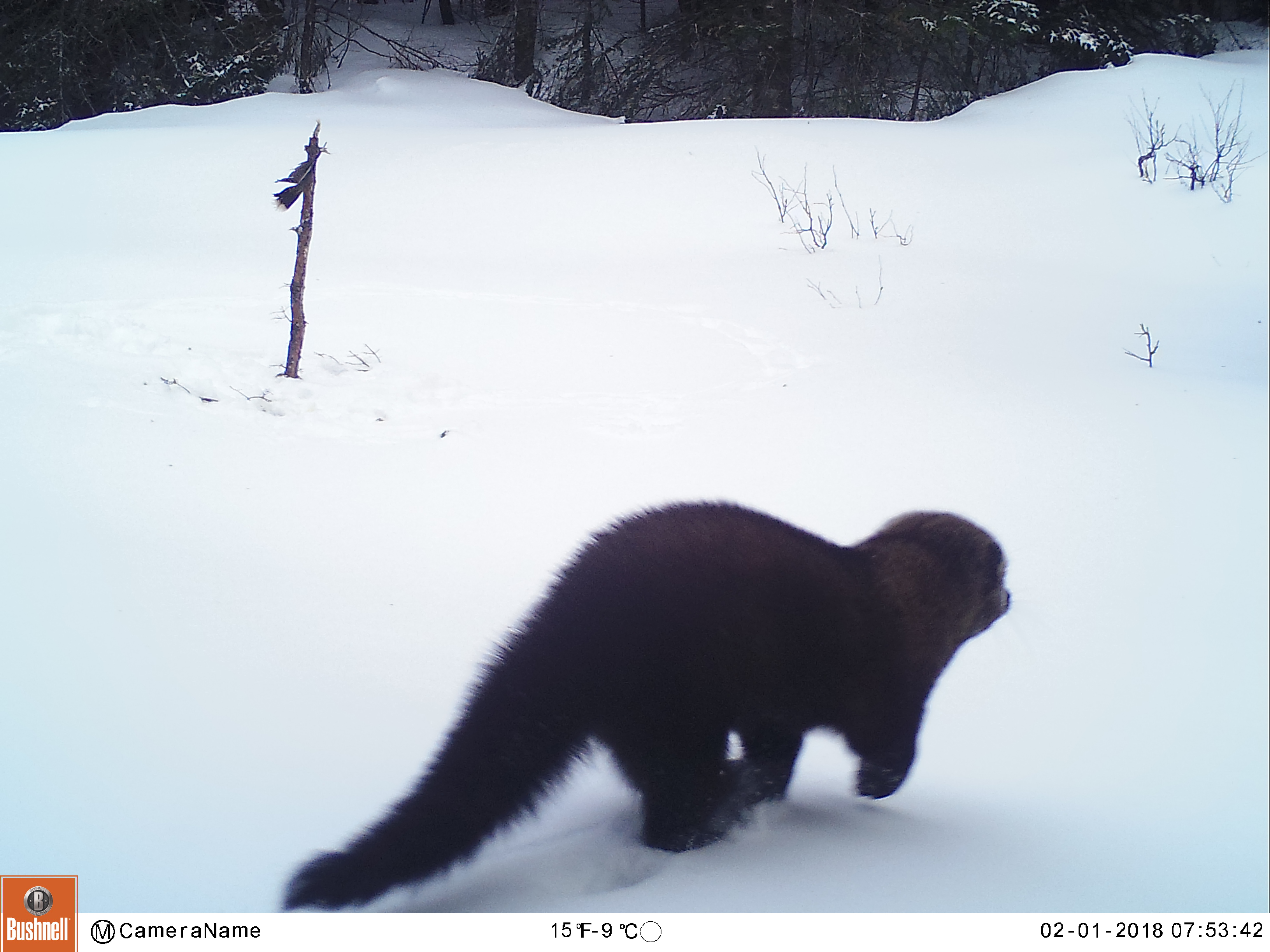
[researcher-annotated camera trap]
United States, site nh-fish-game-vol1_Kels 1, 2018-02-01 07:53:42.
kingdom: Animalia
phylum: Chordata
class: Mammalia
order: Carnivora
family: Mustelidae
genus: Pekania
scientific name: Pekania pennanti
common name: fisher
Fisher (Pekania pennanti).